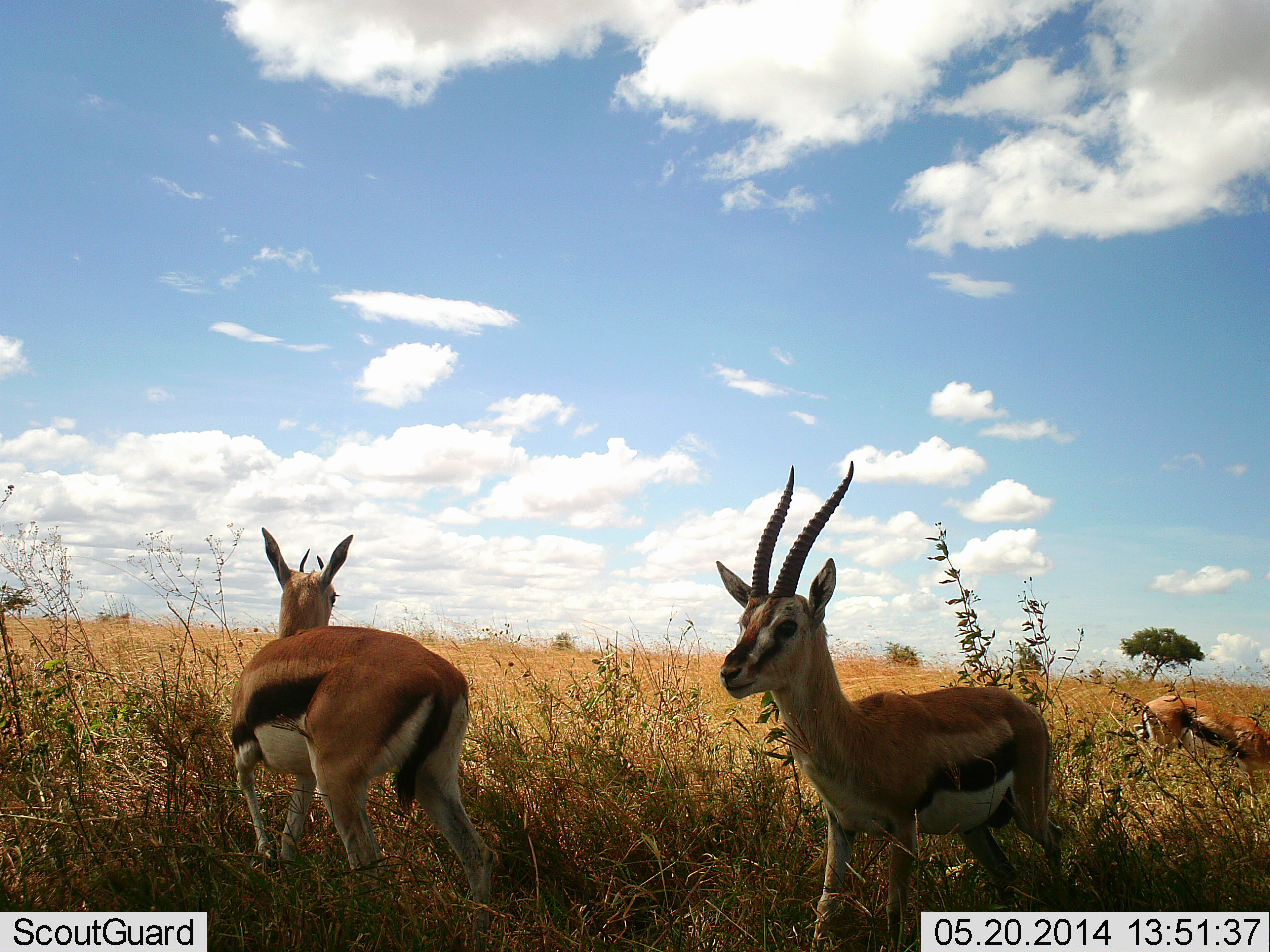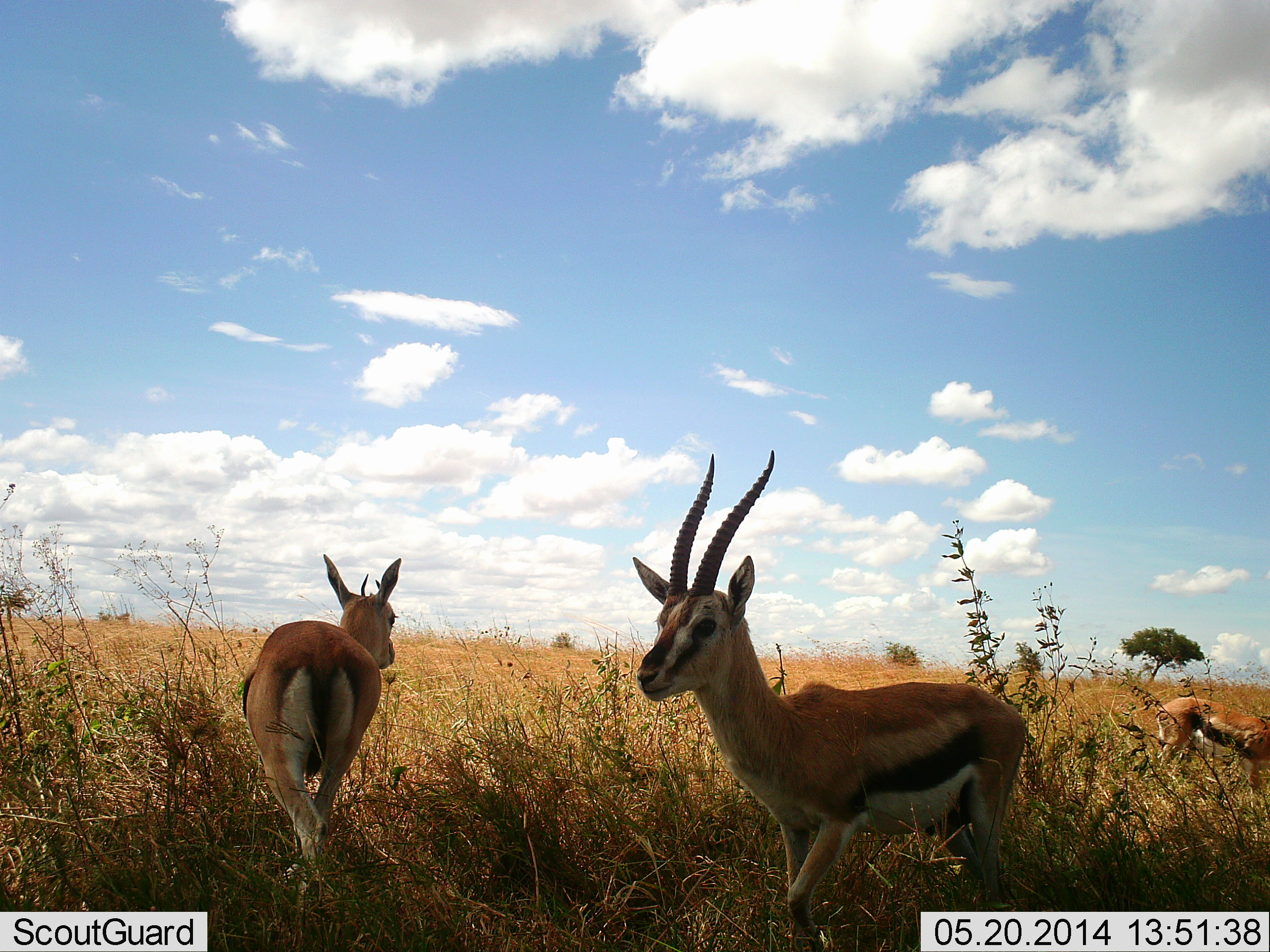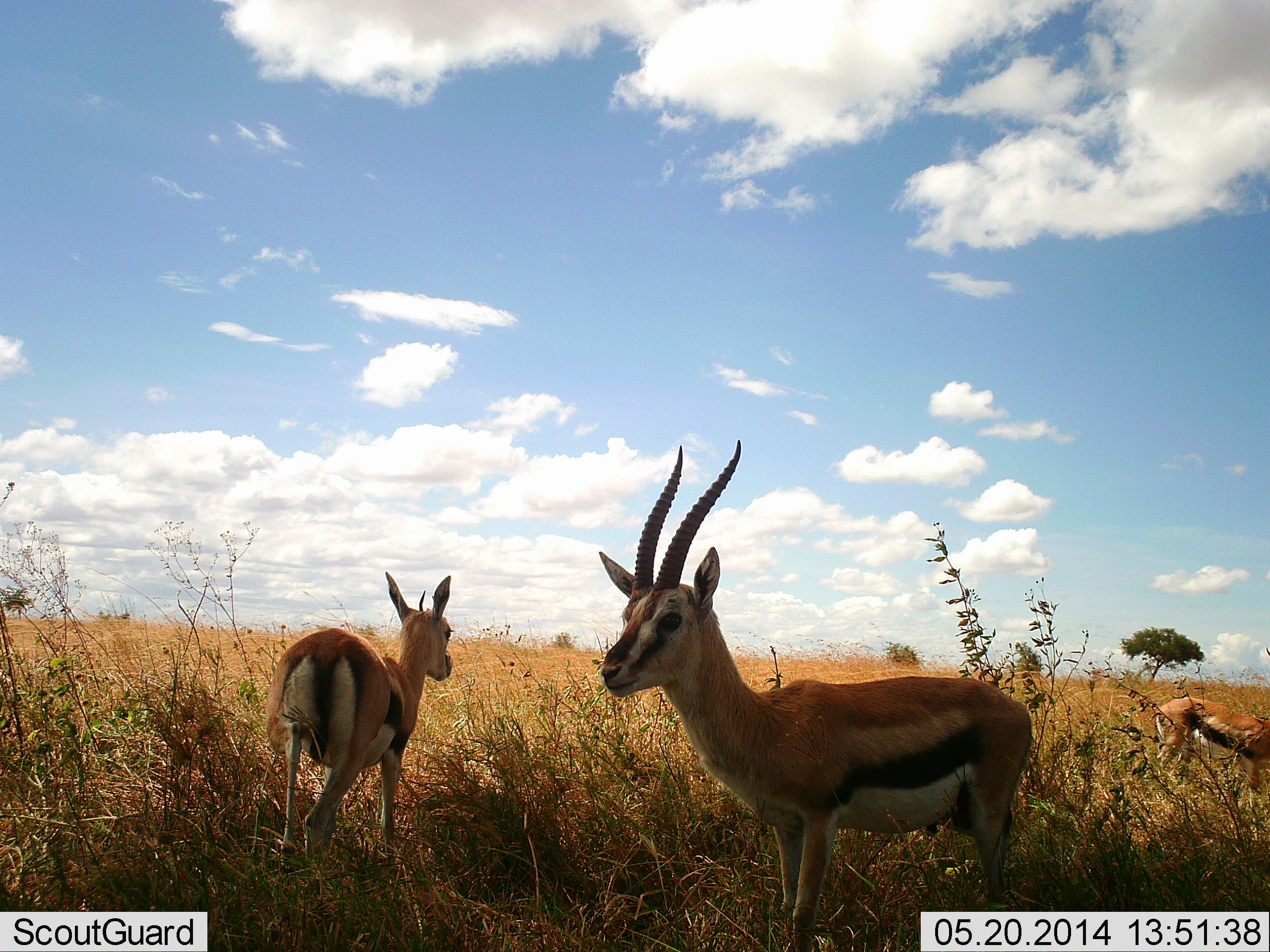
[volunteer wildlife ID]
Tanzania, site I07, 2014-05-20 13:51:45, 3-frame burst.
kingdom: Animalia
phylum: Chordata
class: Mammalia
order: Artiodactyla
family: Bovidae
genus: Eudorcas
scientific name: Eudorcas thomsonii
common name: thomson's gazelle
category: gazellethomsons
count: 3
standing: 60%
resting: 0%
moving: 100%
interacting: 0%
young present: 0%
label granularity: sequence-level